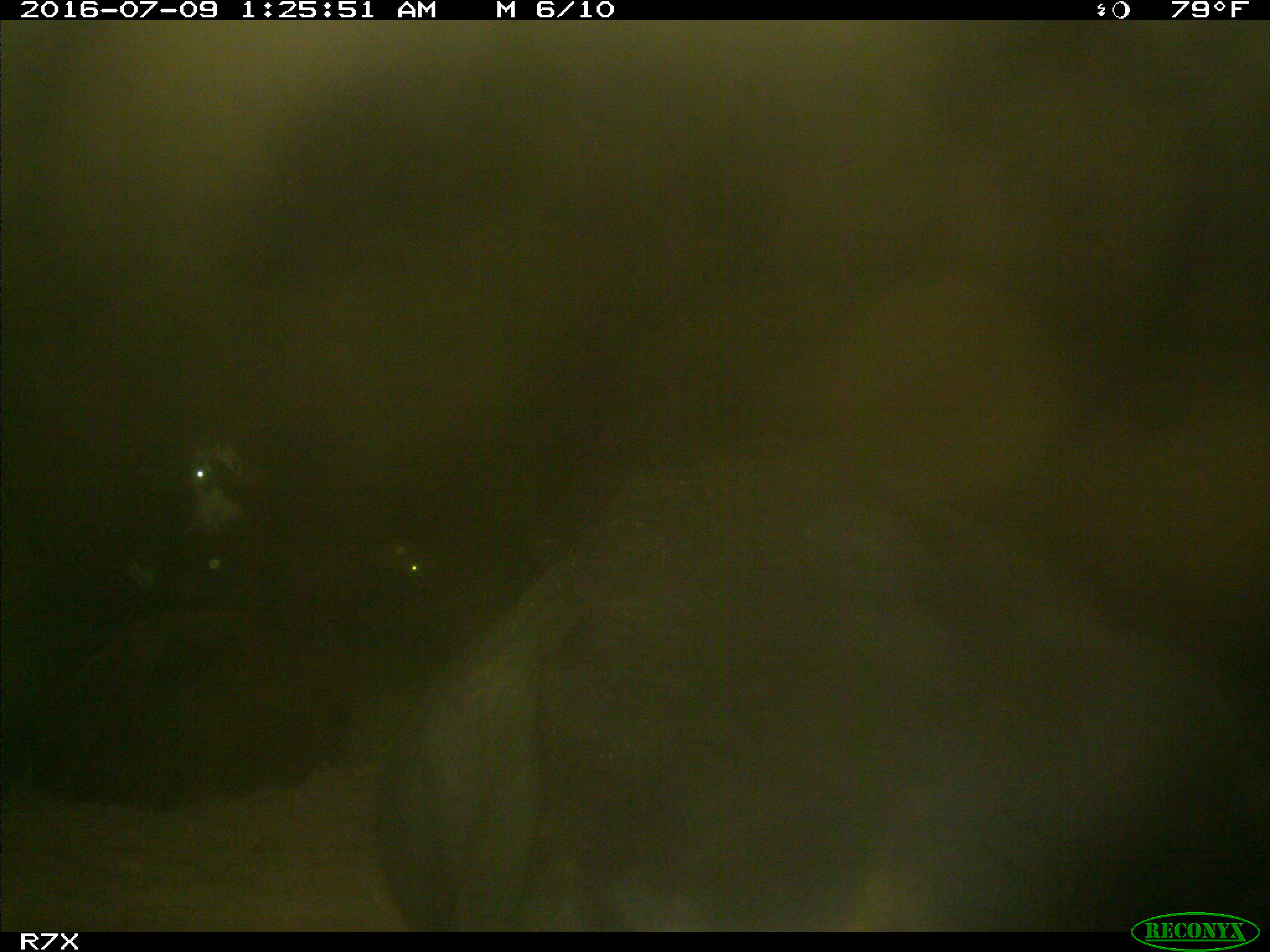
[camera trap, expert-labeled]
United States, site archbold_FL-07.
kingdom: Animalia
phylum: Chordata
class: Mammalia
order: Artiodactyla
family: Bovidae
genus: Bos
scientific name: Bos taurus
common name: domestic cow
Bos taurus (domestic cow).